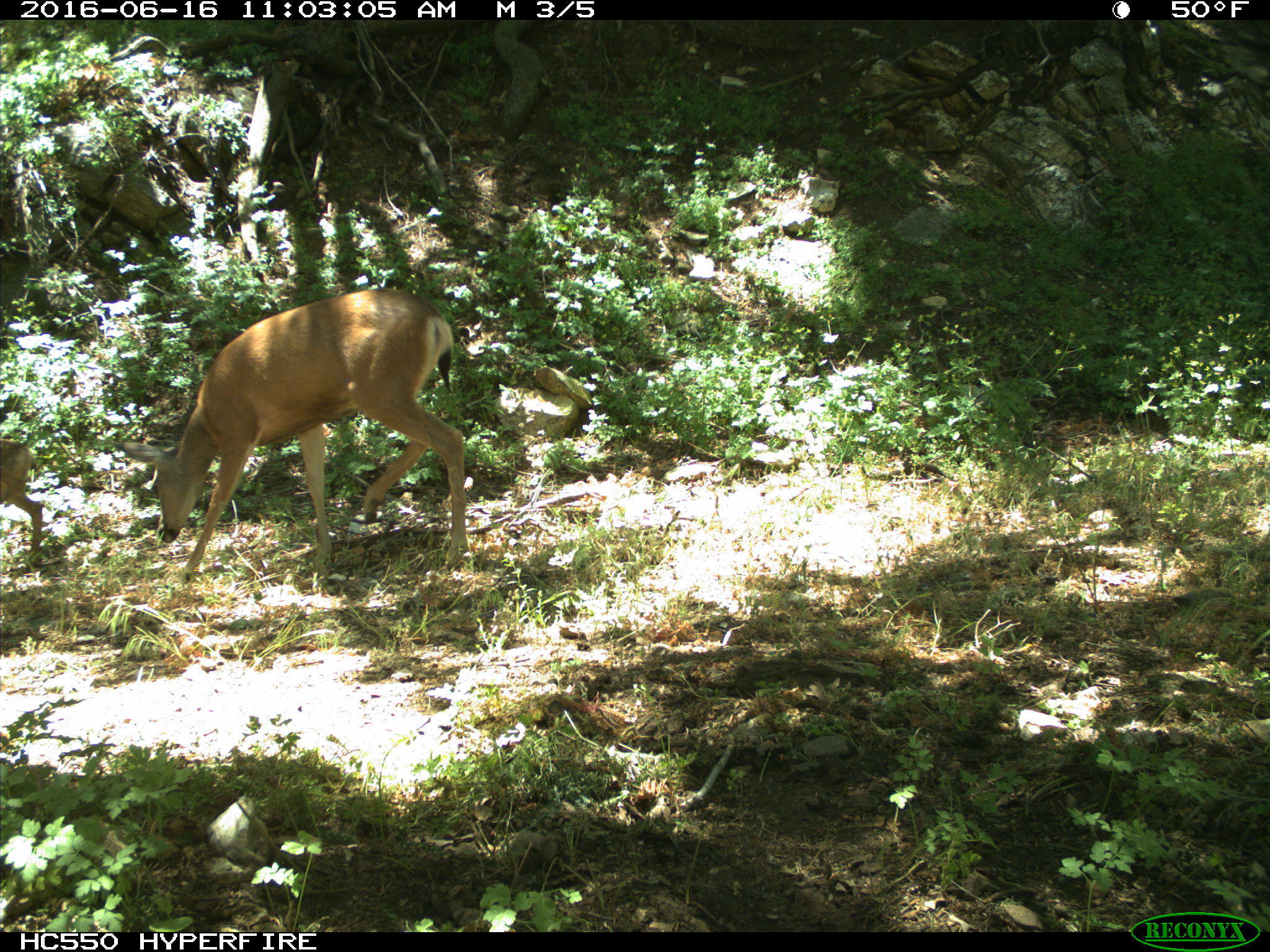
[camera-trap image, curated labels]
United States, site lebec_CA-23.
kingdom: Animalia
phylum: Chordata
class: Mammalia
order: Artiodactyla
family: Cervidae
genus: Odocoileus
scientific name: Odocoileus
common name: deer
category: unidentified deer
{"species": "unidentified deer (deer) (Odocoileus)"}